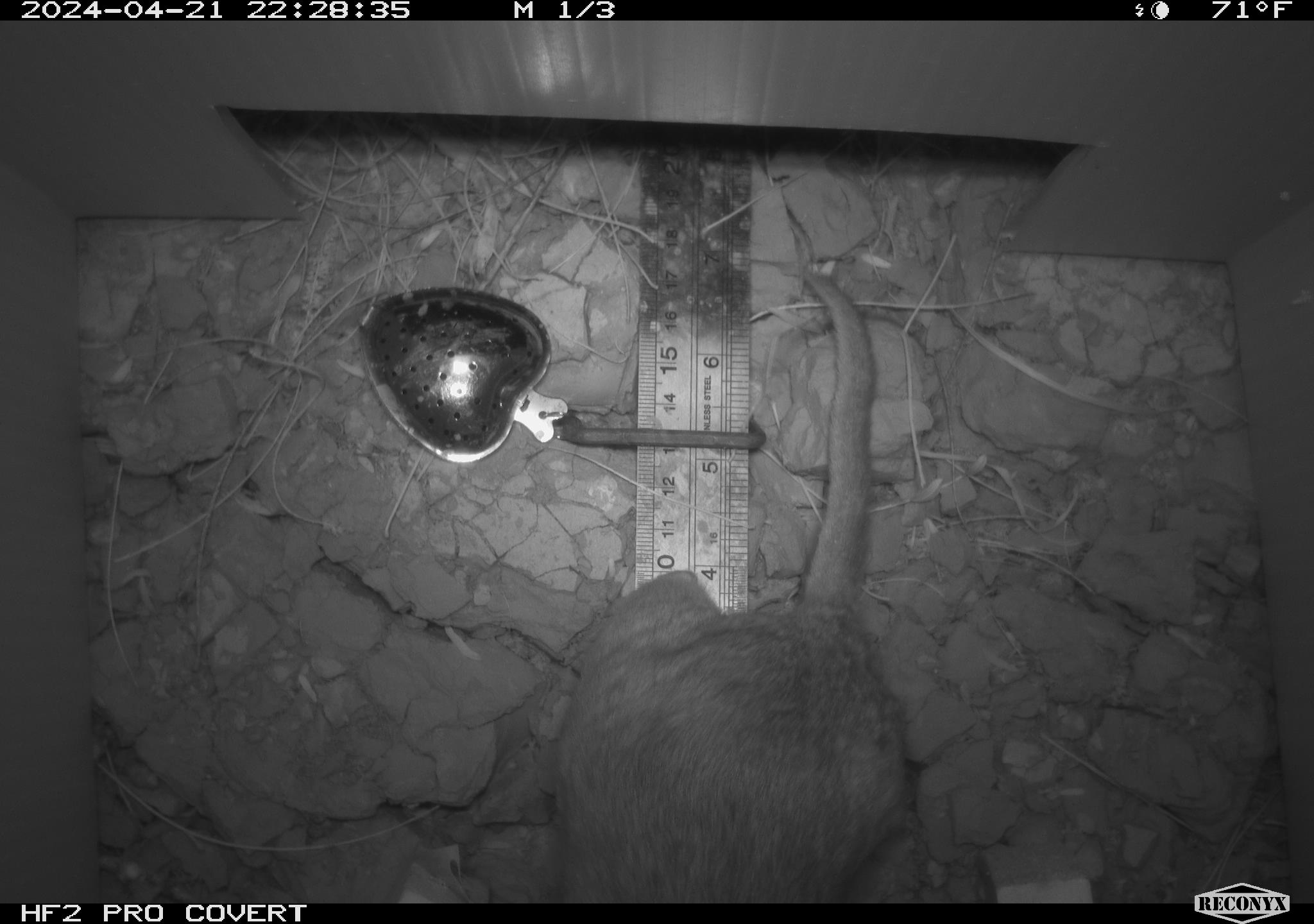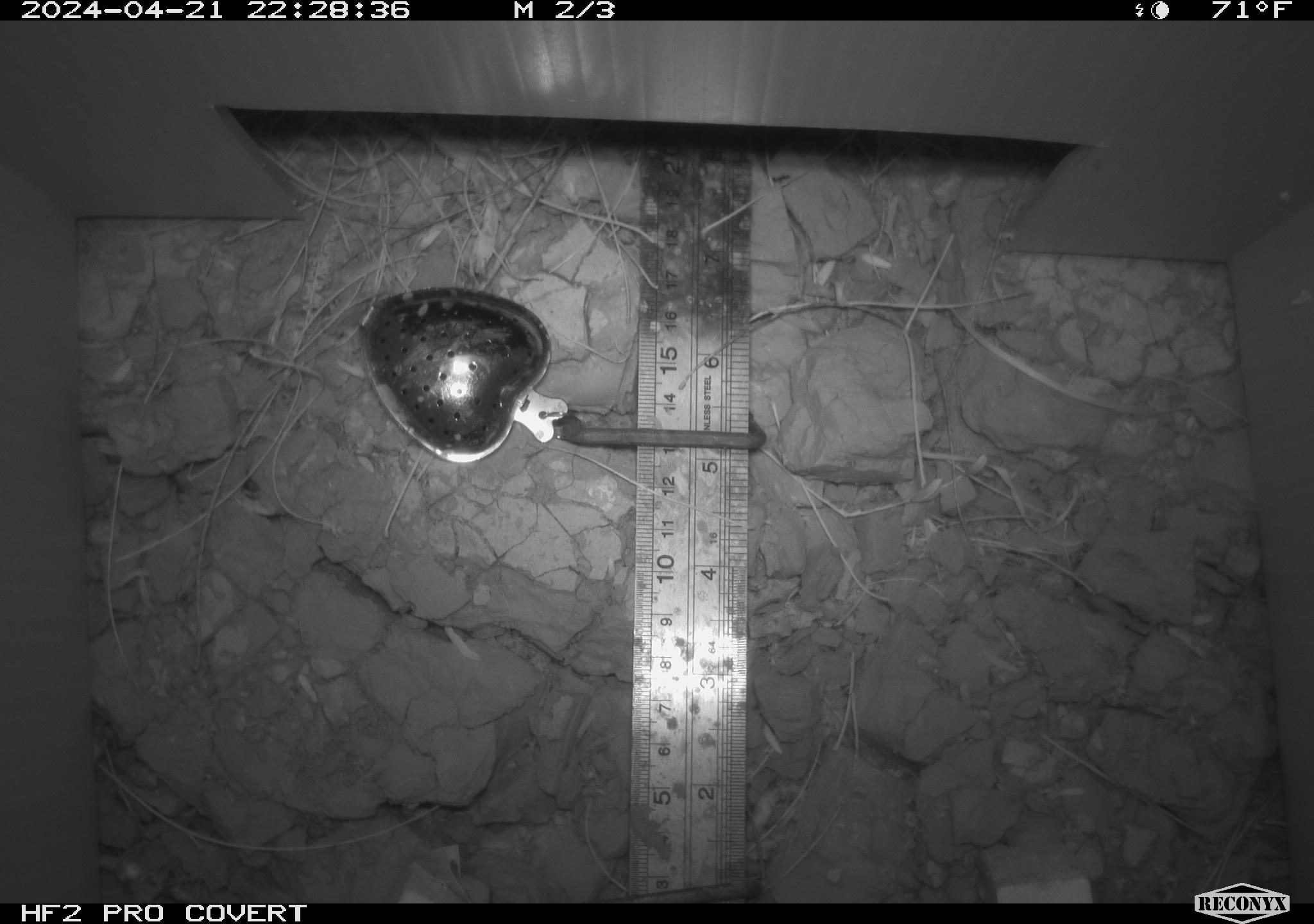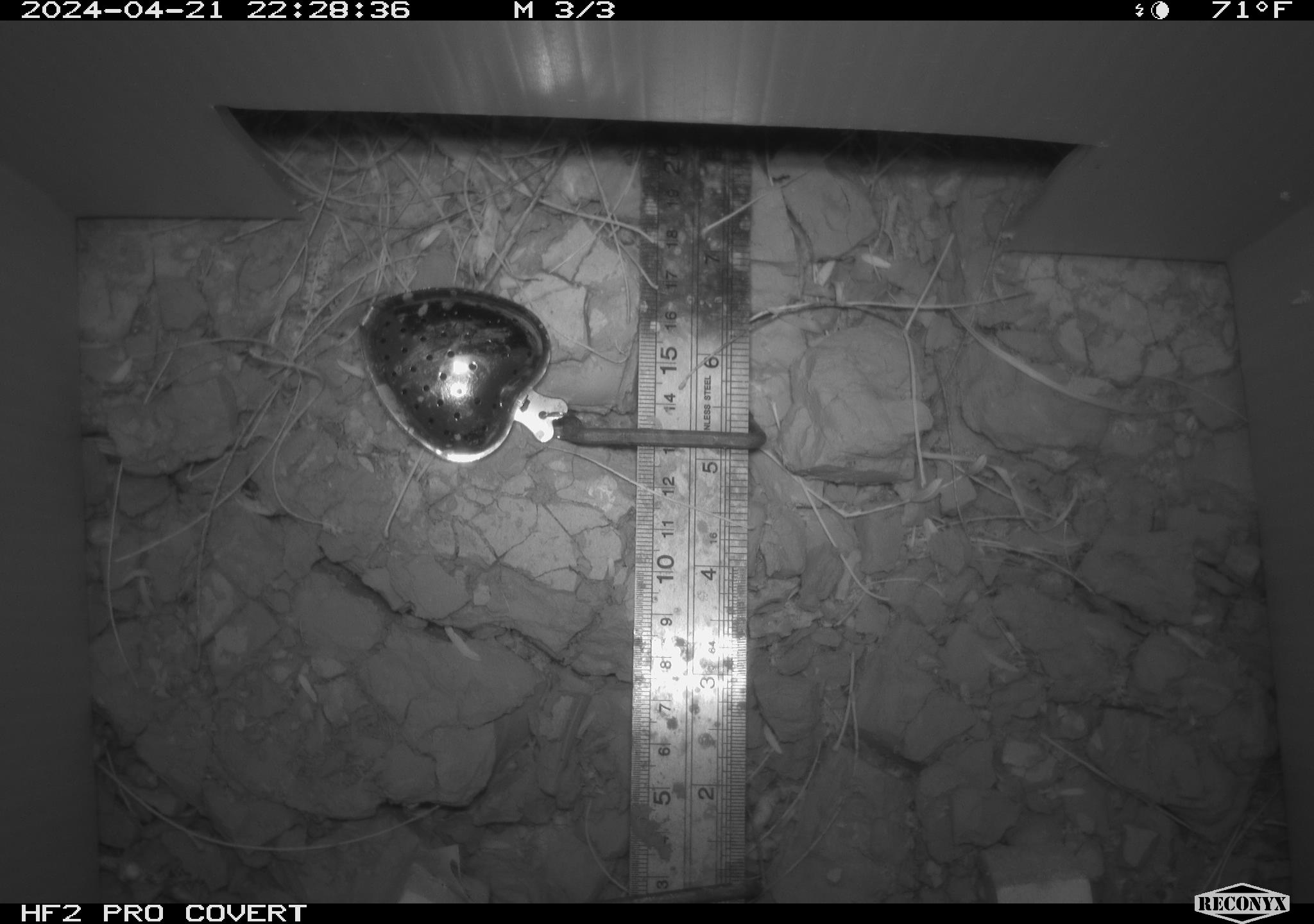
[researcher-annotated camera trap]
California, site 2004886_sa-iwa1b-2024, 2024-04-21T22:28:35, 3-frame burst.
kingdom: Animalia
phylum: Chordata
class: Mammalia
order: Rodentia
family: Cricetidae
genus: Neotoma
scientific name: Neotoma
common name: pack rat or woodrat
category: neotoma species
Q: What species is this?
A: Neotoma species (pack rat or woodrat) (Neotoma).